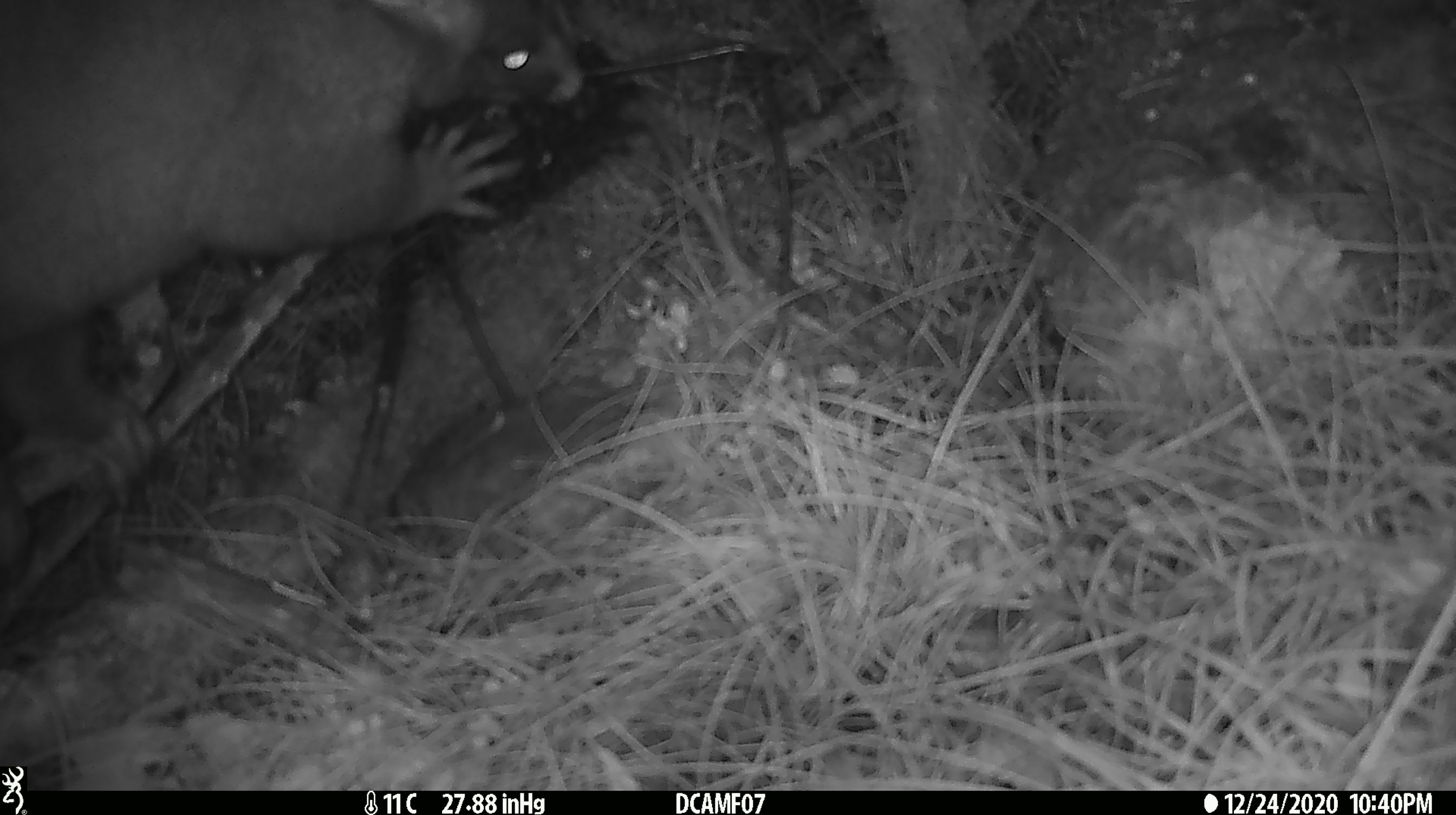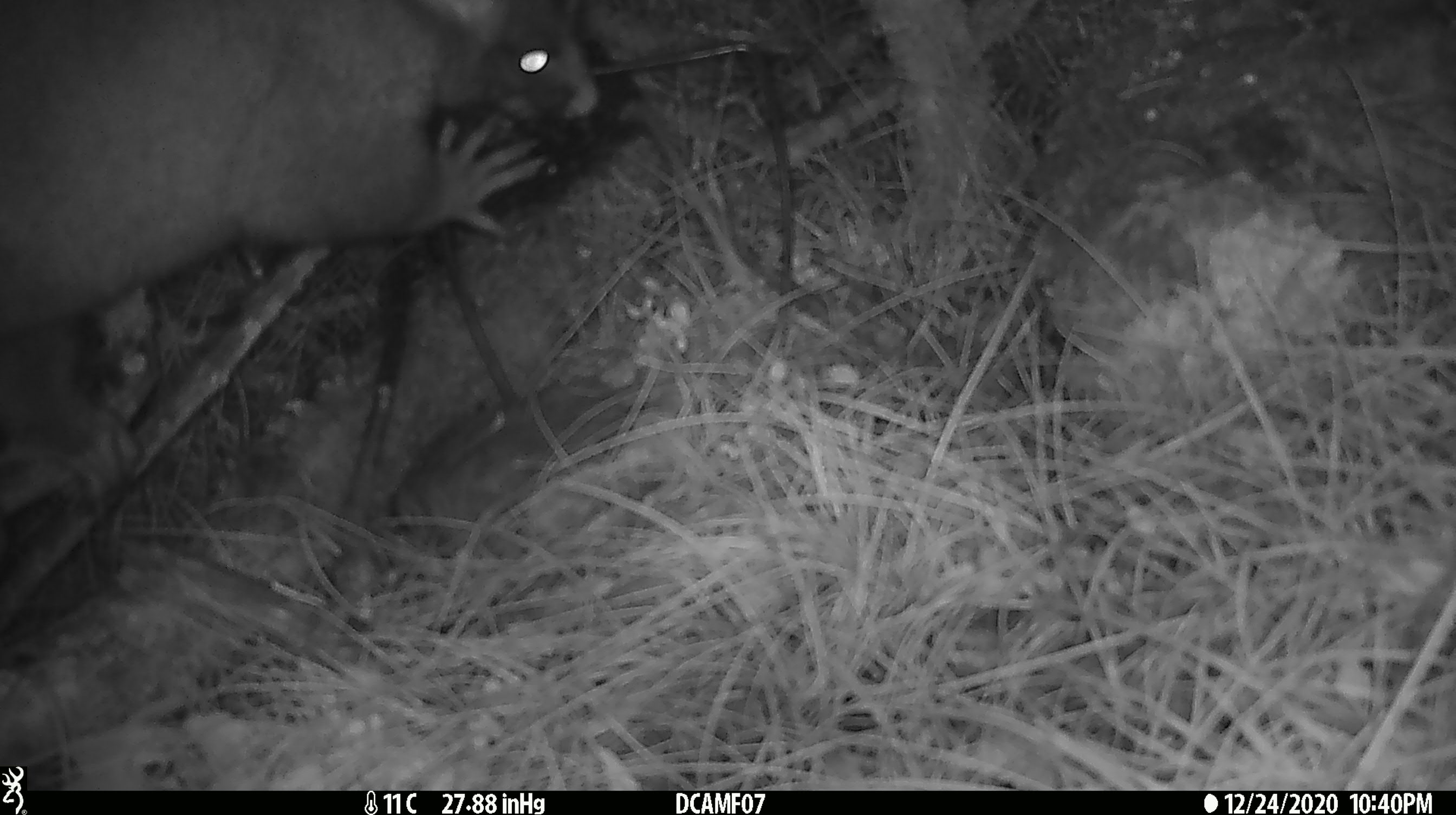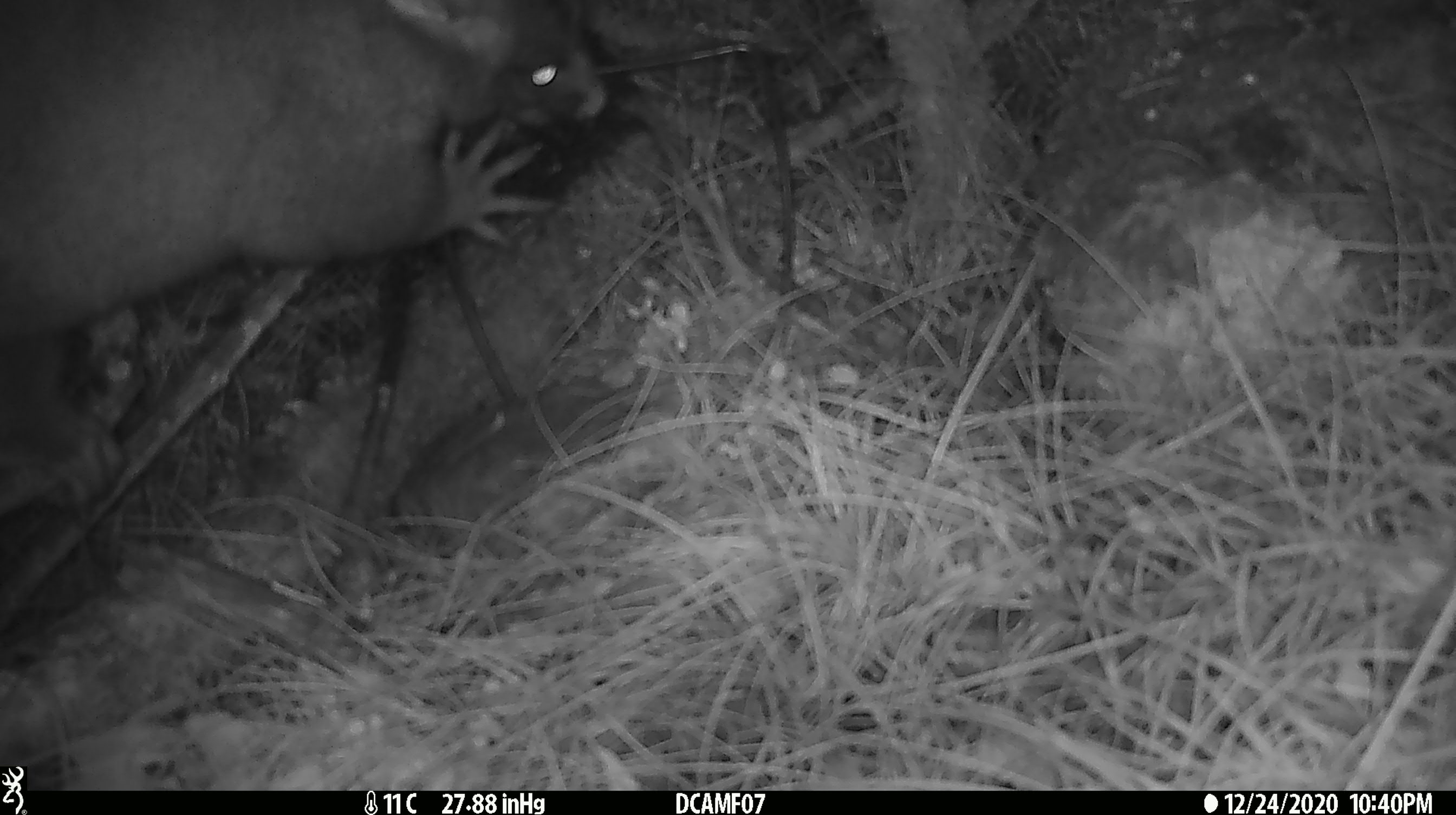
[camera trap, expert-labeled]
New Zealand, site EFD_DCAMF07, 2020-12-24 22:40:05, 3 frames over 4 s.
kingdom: Animalia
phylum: Chordata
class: Mammalia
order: Diprotodontia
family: Phalangeridae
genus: Trichosurus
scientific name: Trichosurus vulpecula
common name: common brushtail possum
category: possum